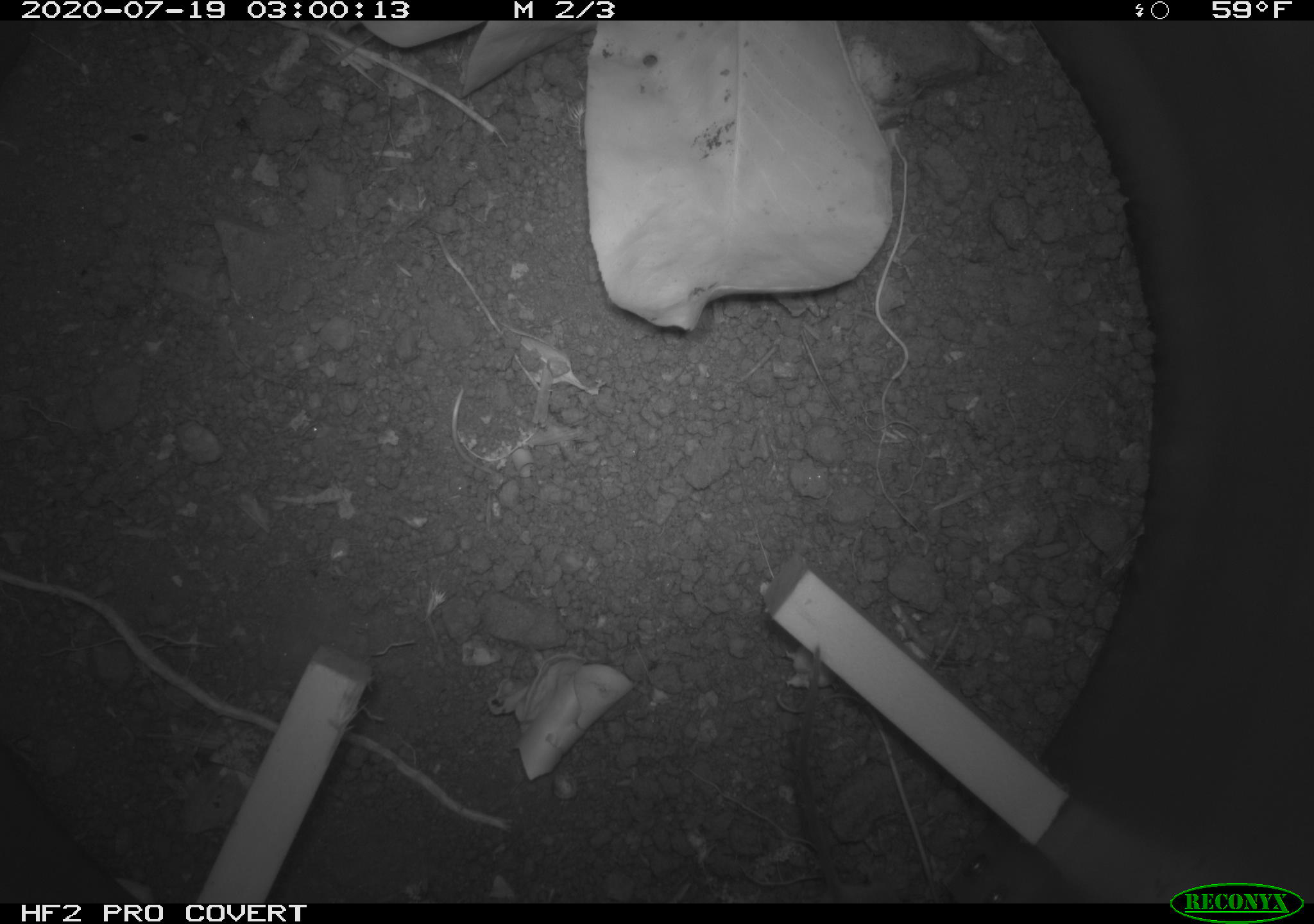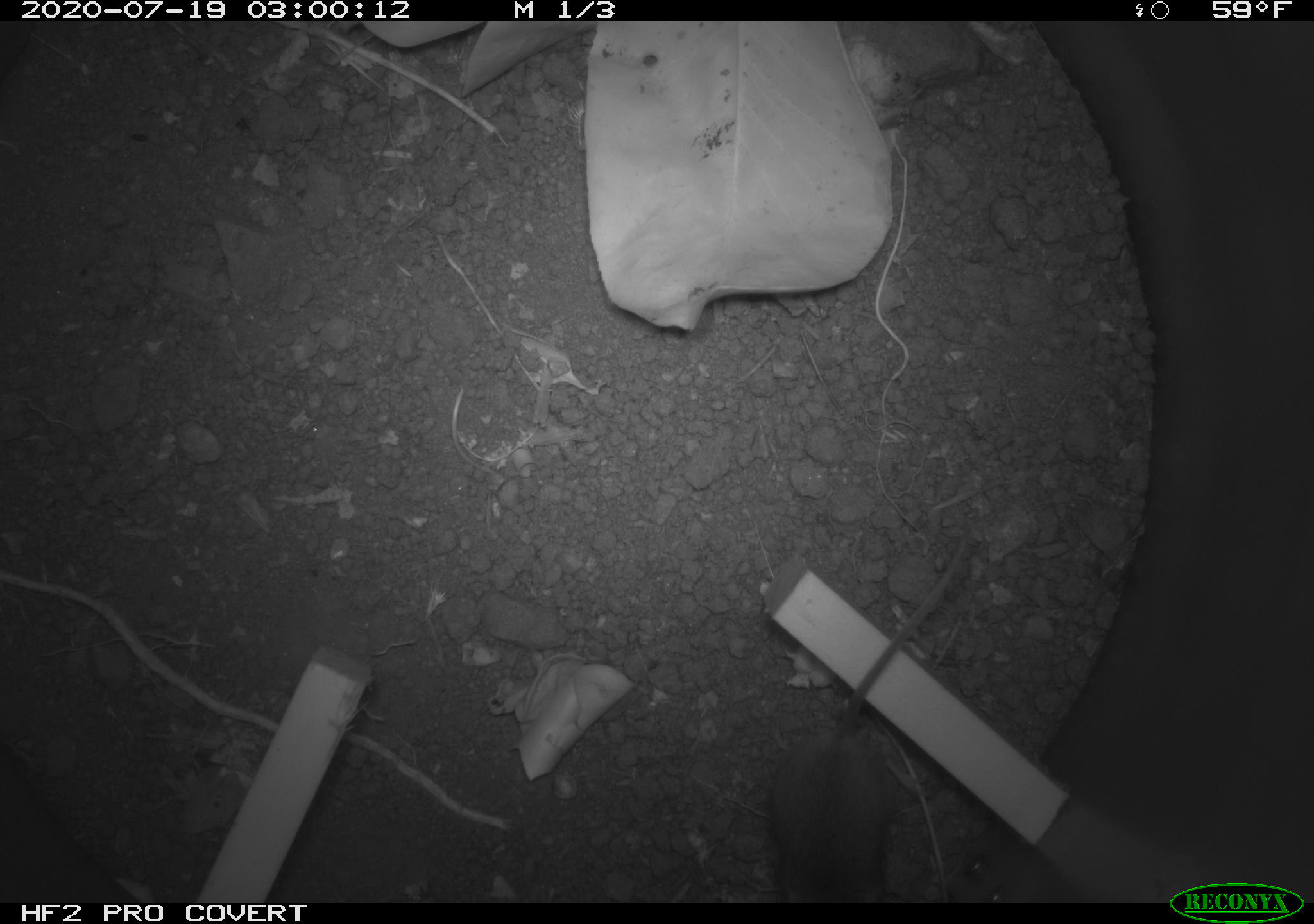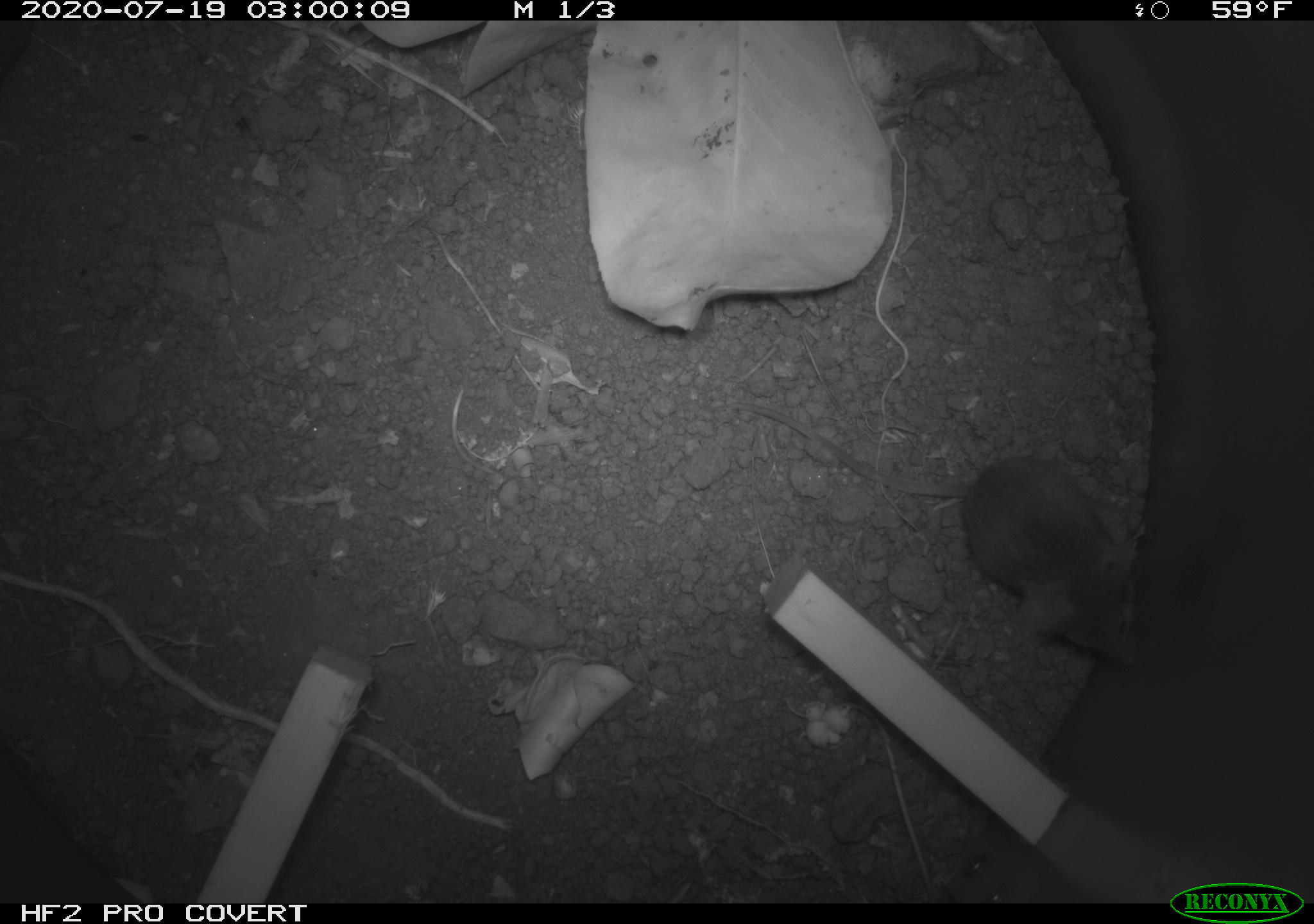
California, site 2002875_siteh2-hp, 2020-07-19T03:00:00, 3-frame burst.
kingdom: Animalia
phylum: Chordata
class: Mammalia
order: Rodentia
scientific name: Rodentia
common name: rodent